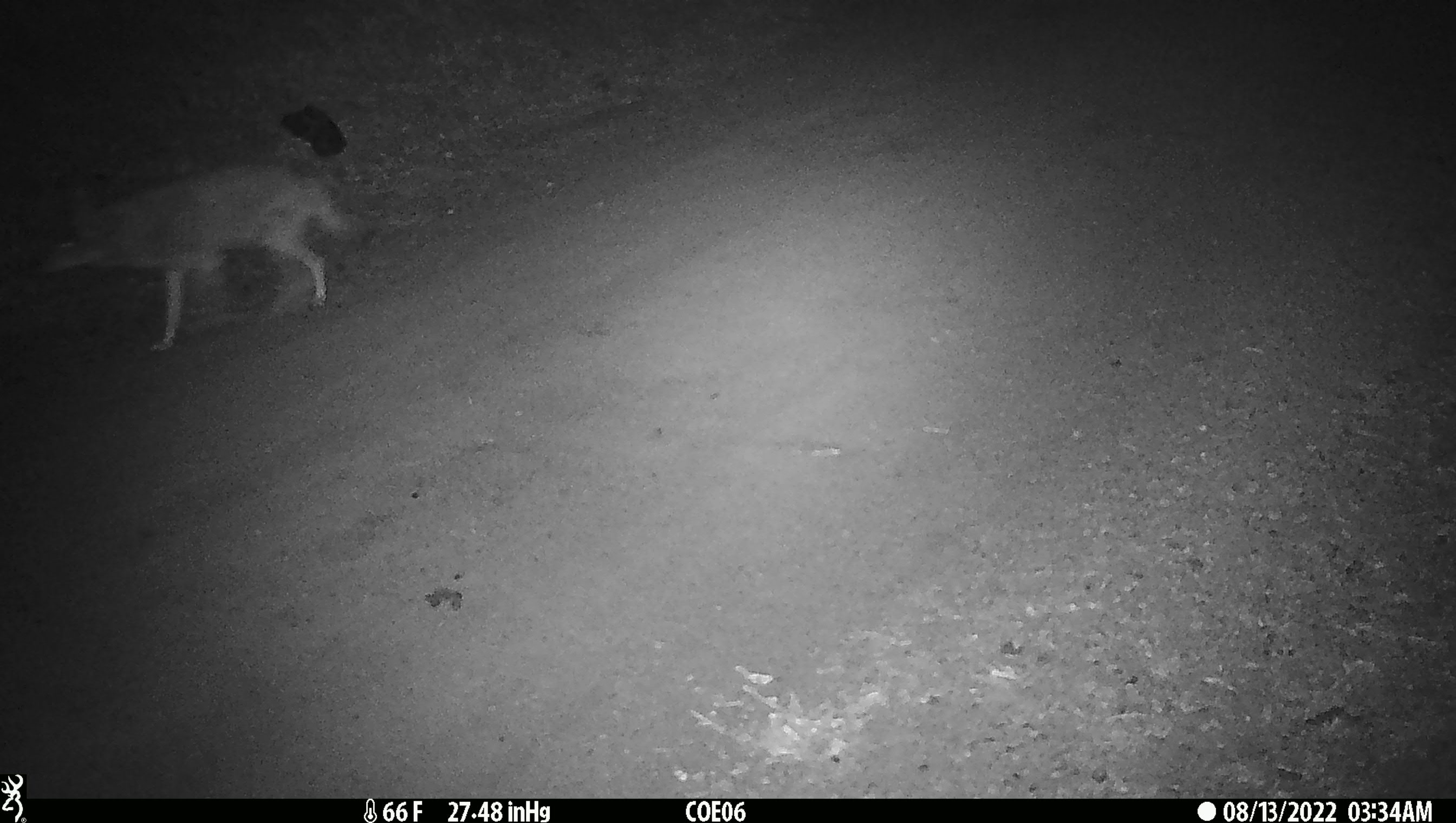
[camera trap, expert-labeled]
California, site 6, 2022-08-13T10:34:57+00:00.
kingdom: Animalia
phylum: Chordata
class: Mammalia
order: Carnivora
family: Canidae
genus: Canis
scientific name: Canis latrans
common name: coyote